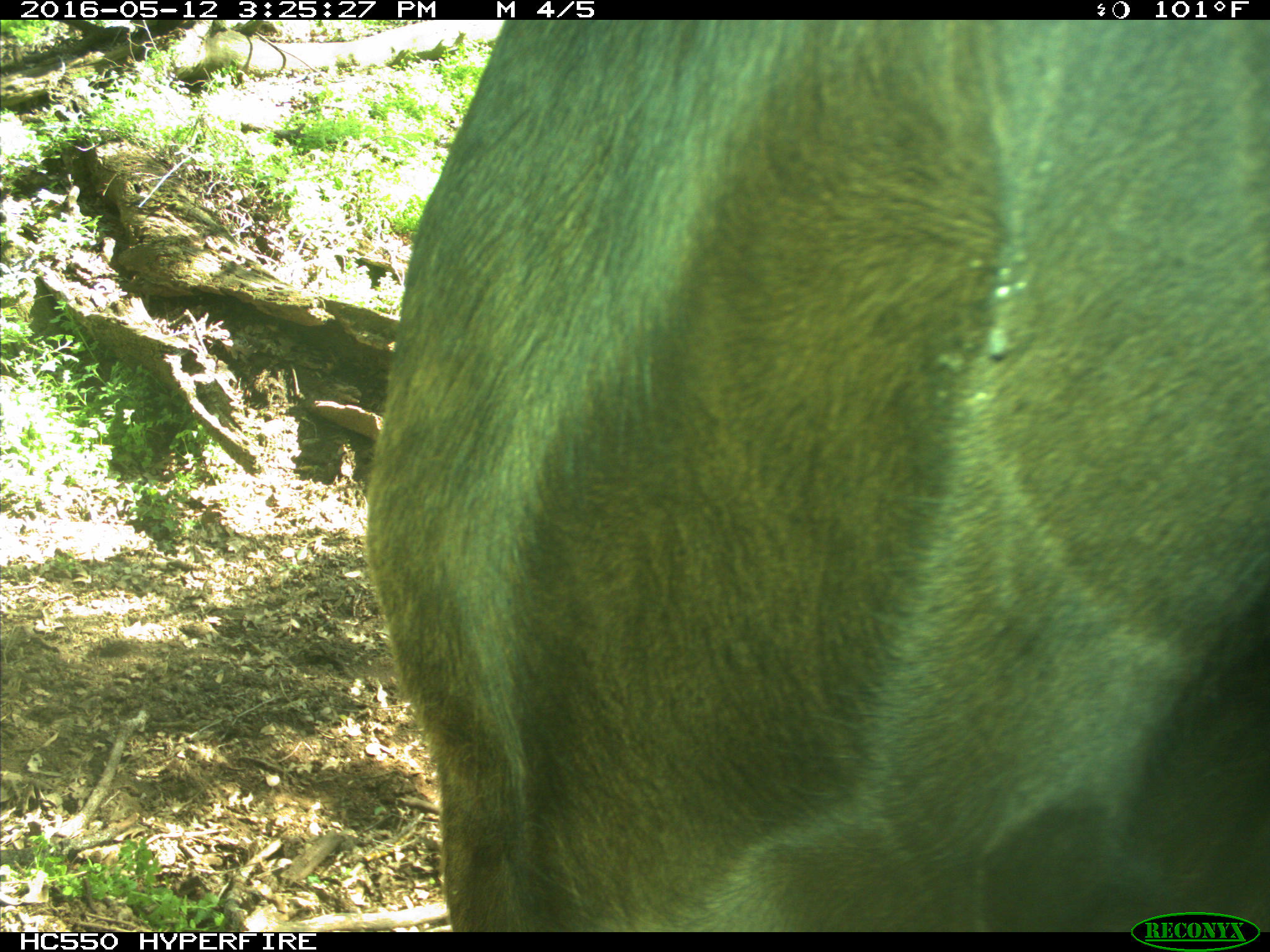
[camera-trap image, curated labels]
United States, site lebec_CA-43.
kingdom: Animalia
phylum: Chordata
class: Mammalia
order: Artiodactyla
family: Bovidae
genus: Bos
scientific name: Bos taurus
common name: domestic cow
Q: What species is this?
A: Bos taurus (domestic cow).